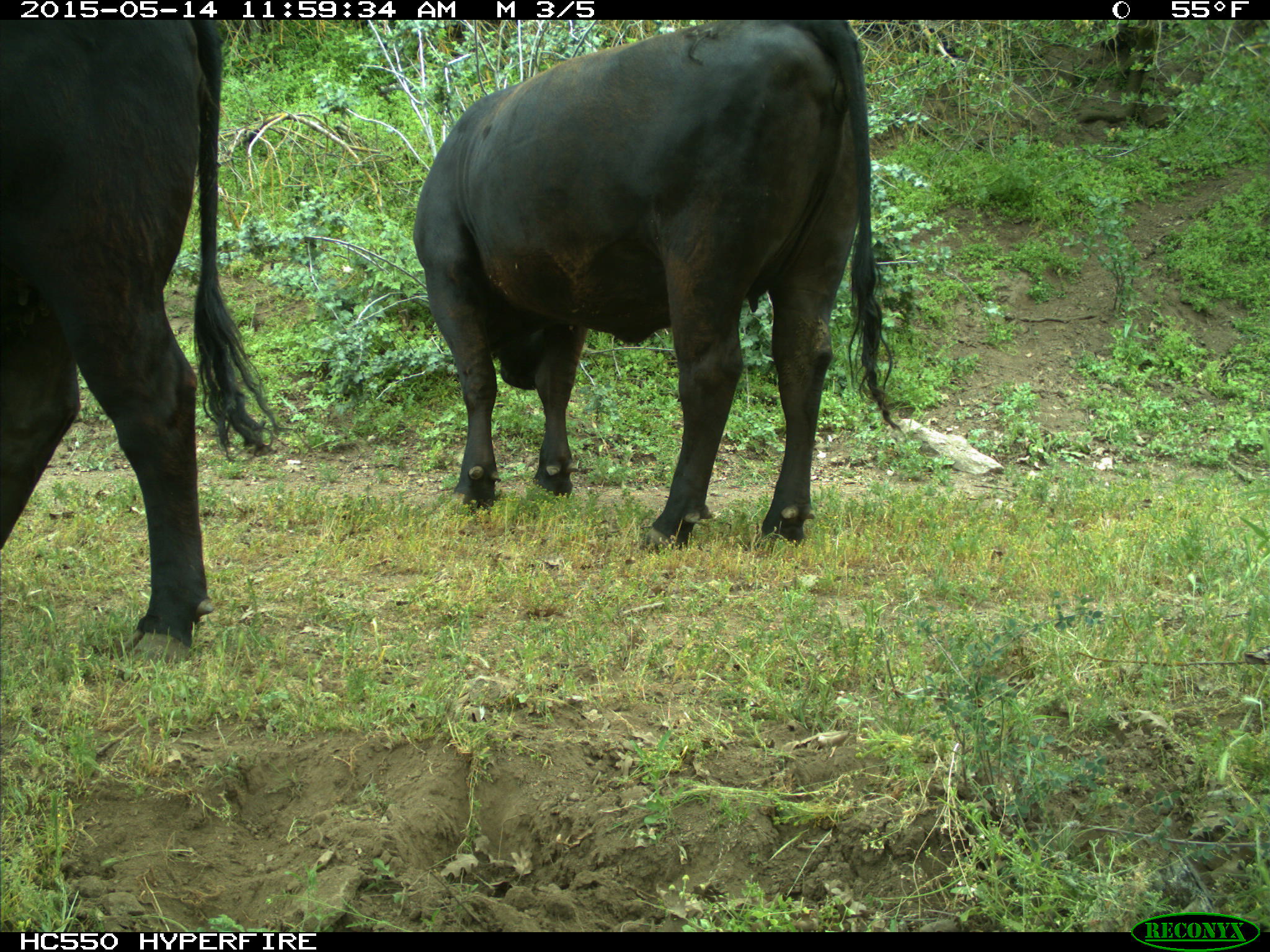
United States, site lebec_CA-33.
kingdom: Animalia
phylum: Chordata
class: Mammalia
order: Artiodactyla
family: Bovidae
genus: Bos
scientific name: Bos taurus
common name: domestic cow